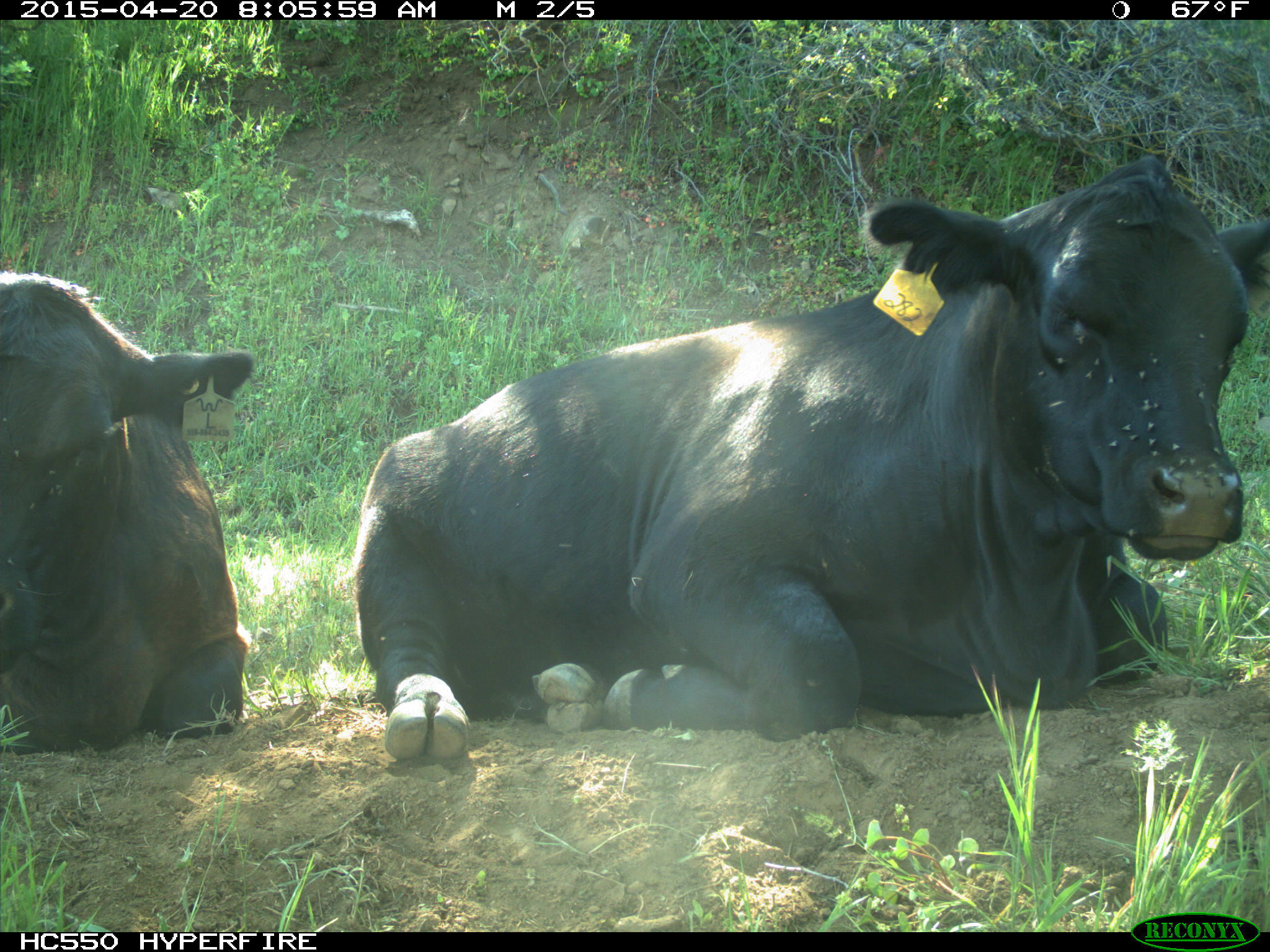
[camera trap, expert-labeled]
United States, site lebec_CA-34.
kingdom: Animalia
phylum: Chordata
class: Mammalia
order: Artiodactyla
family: Bovidae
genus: Bos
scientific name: Bos taurus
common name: domestic cow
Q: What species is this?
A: Bos taurus (domestic cow).